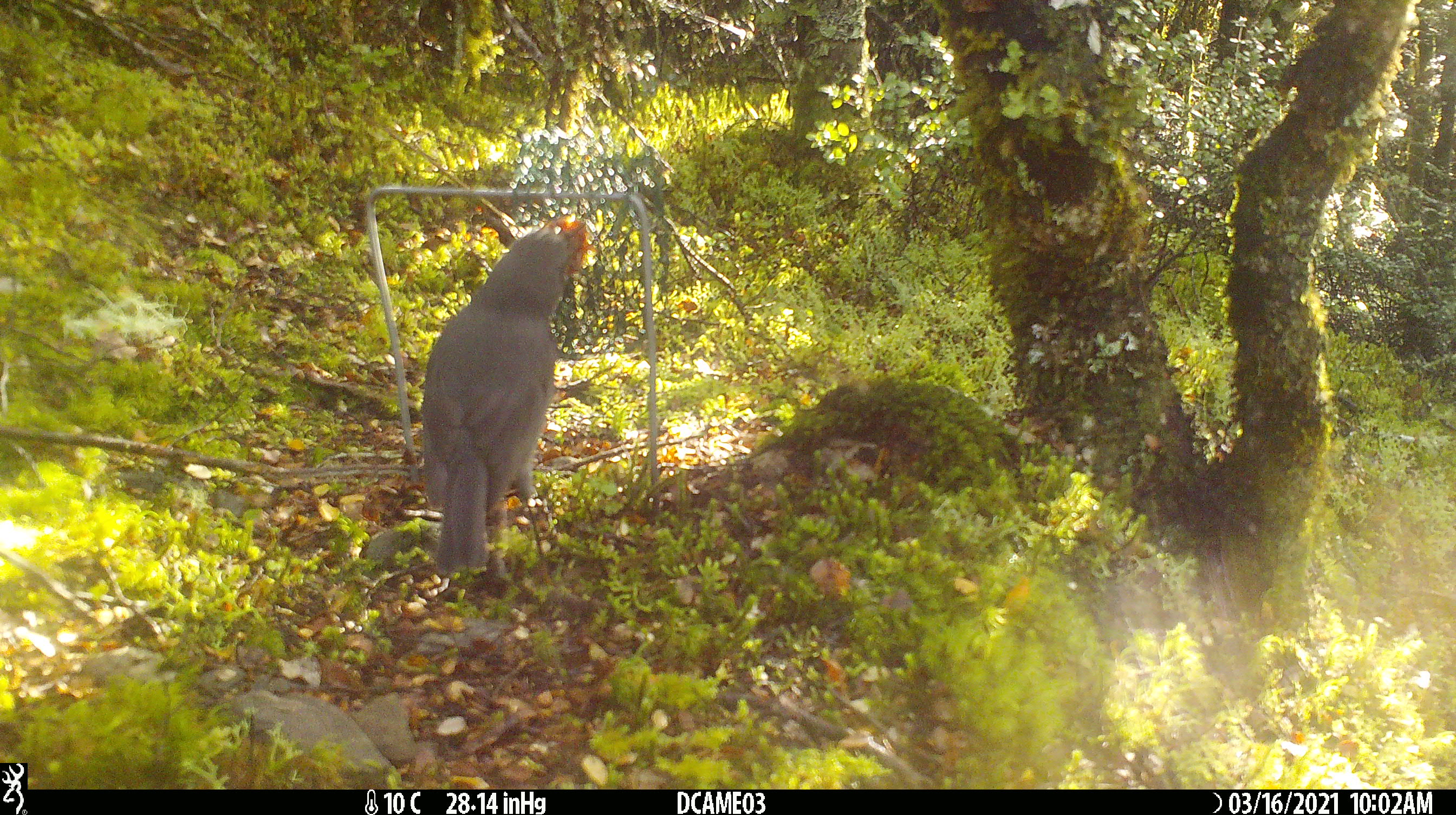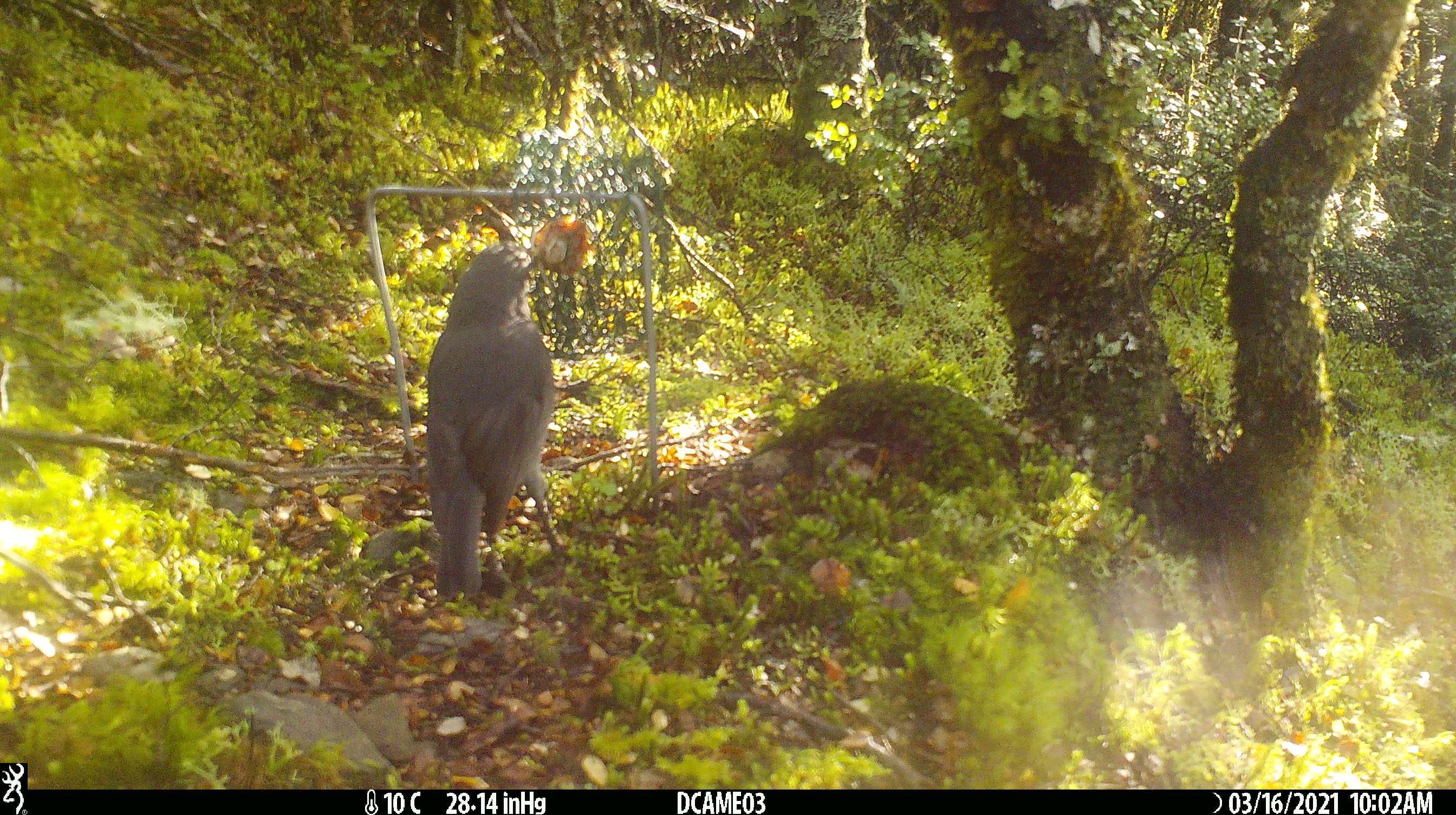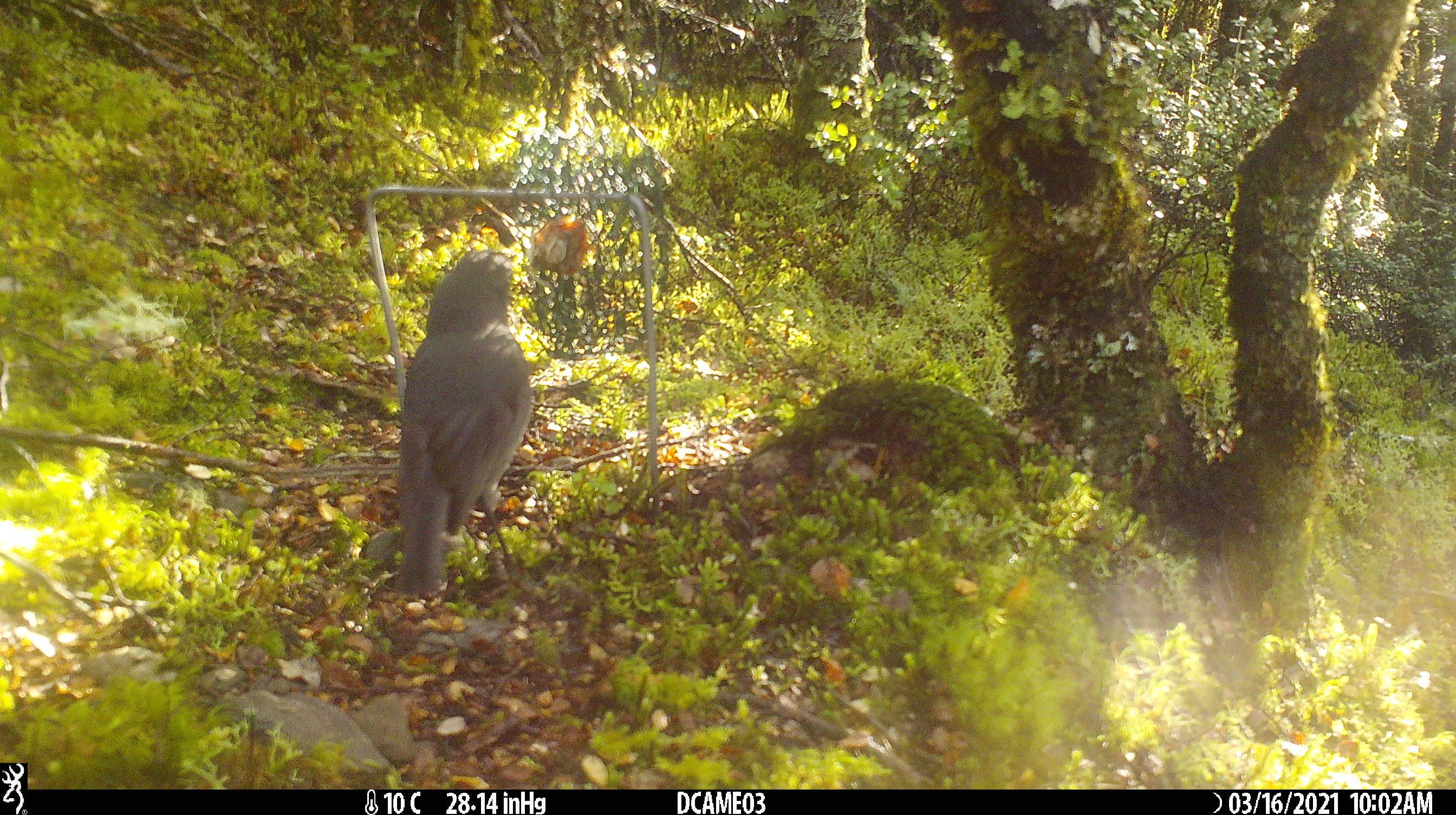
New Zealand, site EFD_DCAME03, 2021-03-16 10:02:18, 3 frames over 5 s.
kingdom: Animalia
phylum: Chordata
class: Aves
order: Passeriformes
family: Petroicidae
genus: Petroica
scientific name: Petroica australis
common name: new zealand robin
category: robin